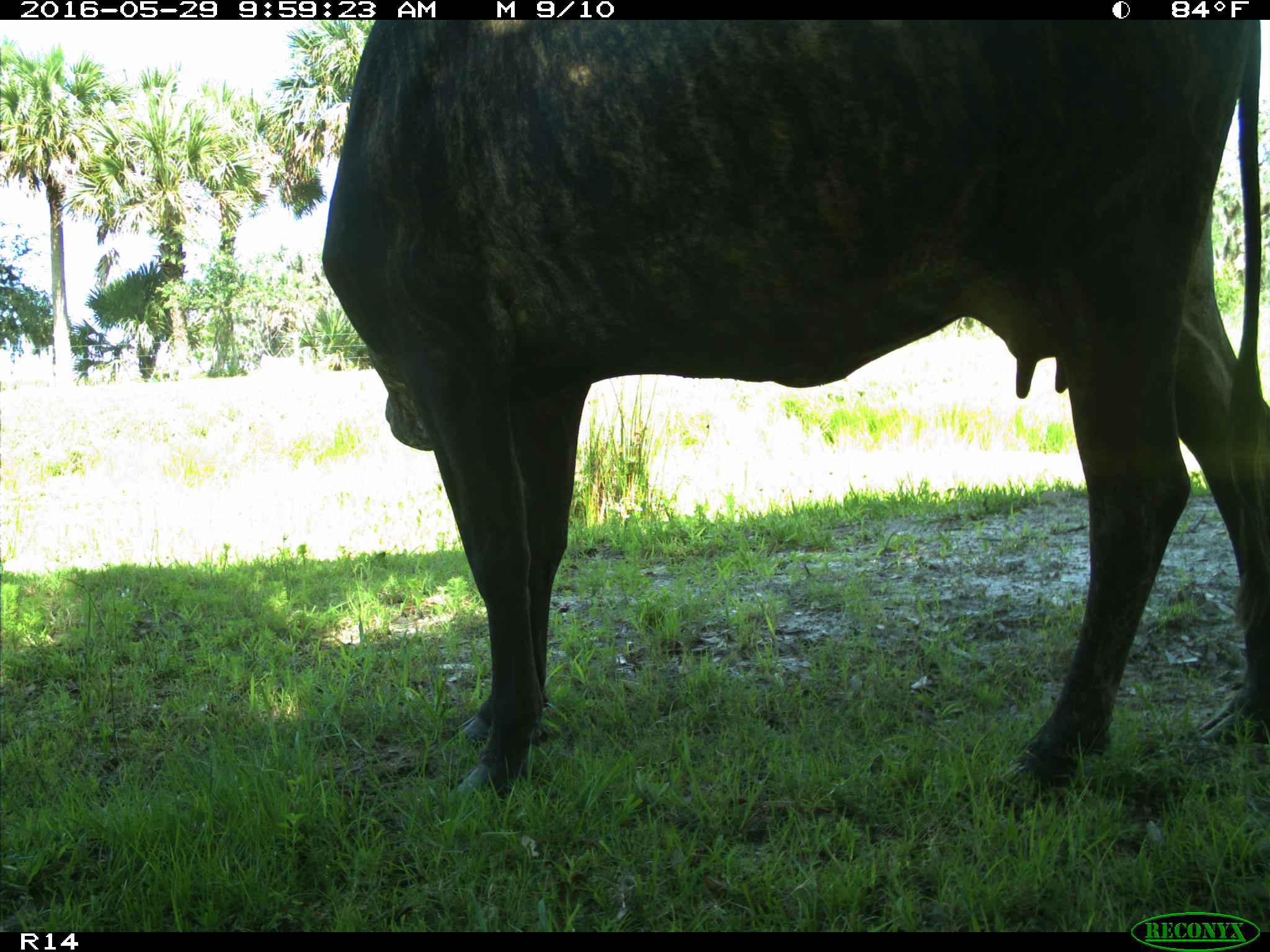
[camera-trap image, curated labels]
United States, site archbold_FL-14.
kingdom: Animalia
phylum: Chordata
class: Mammalia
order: Artiodactyla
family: Bovidae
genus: Bos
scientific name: Bos taurus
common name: domestic cow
Bos taurus (domestic cow).